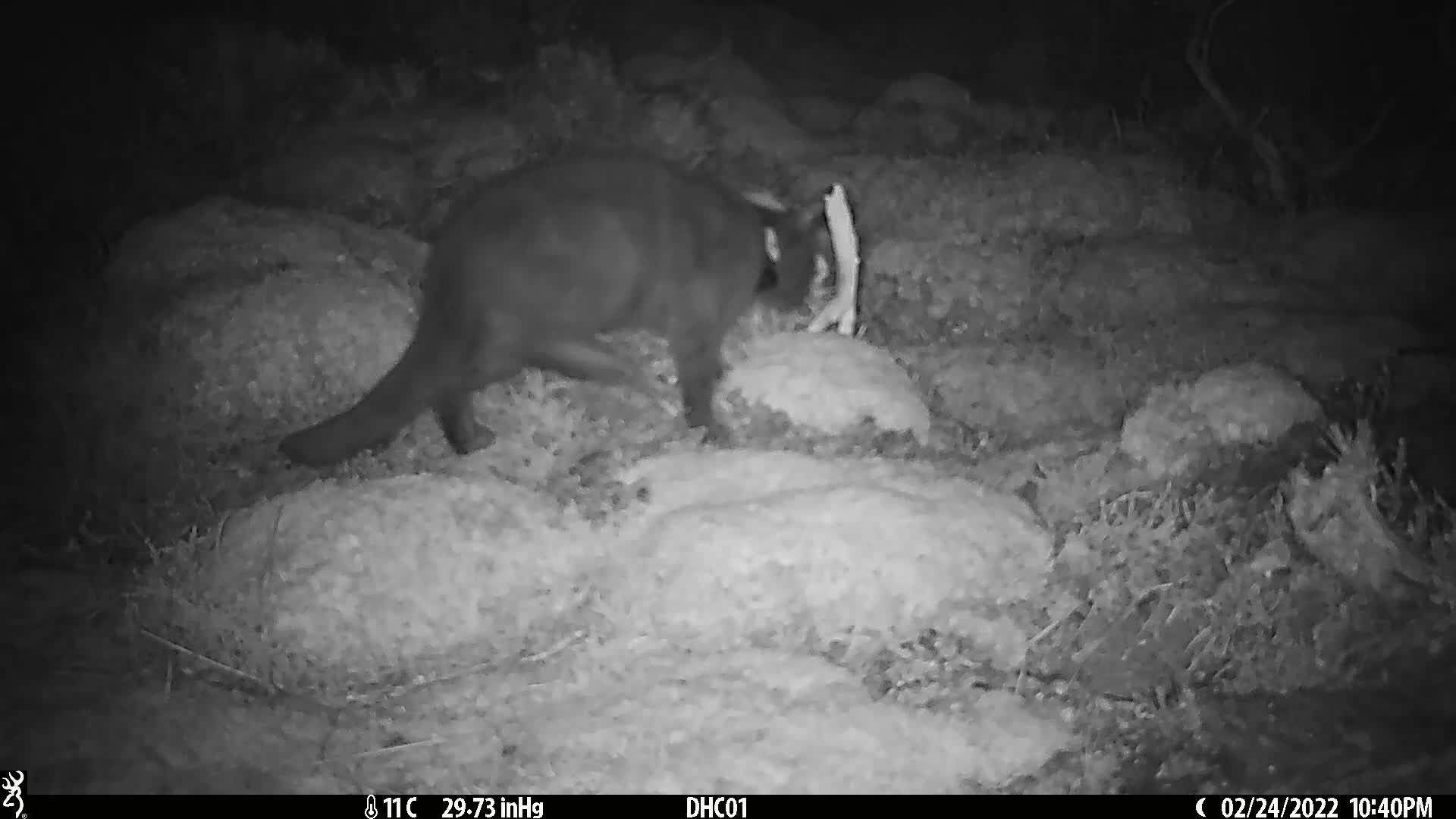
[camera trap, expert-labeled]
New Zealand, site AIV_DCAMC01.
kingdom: Animalia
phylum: Chordata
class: Mammalia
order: Carnivora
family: Felidae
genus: Felis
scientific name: Felis catus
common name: domestic cat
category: cat